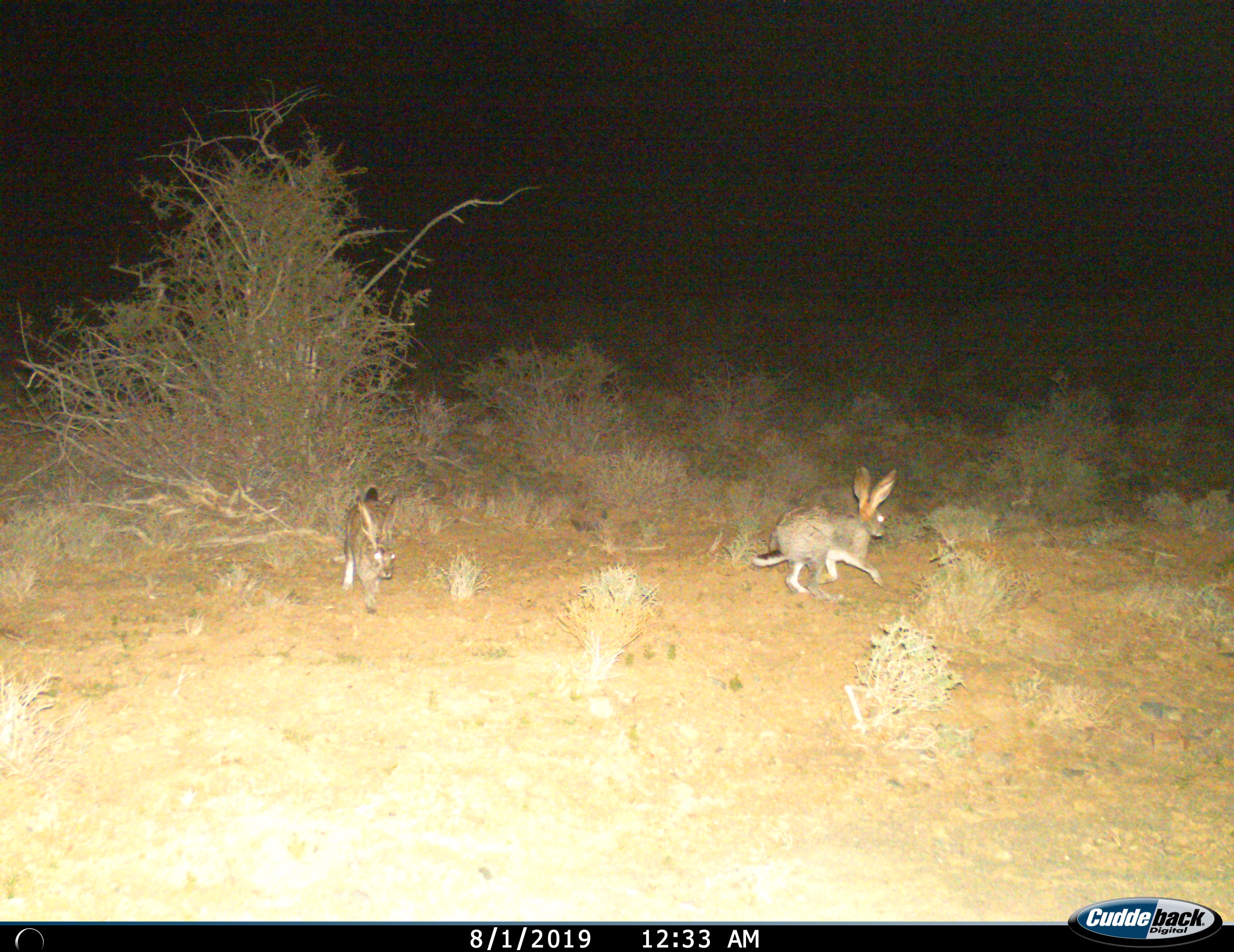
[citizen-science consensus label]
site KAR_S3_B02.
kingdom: Animalia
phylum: Chordata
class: Mammalia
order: Lagomorpha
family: Leporidae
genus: Lepus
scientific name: Lepus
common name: hare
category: hareunknown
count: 2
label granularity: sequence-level